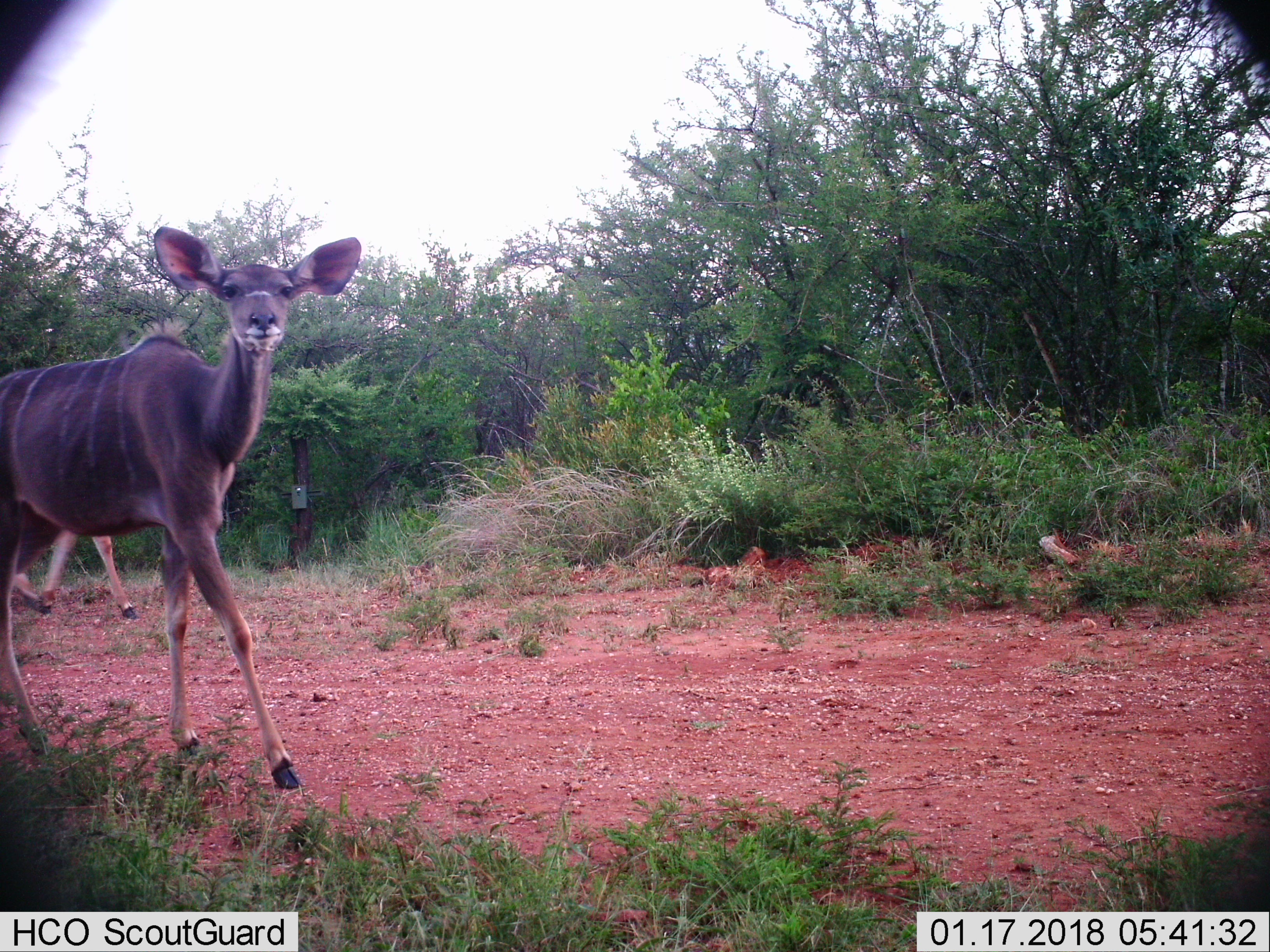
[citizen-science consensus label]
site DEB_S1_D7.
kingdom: Animalia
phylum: Chordata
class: Mammalia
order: Artiodactyla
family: Bovidae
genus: Tragelaphus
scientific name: Tragelaphus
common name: kudu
Kudu (Tragelaphus), count 2. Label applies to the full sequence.